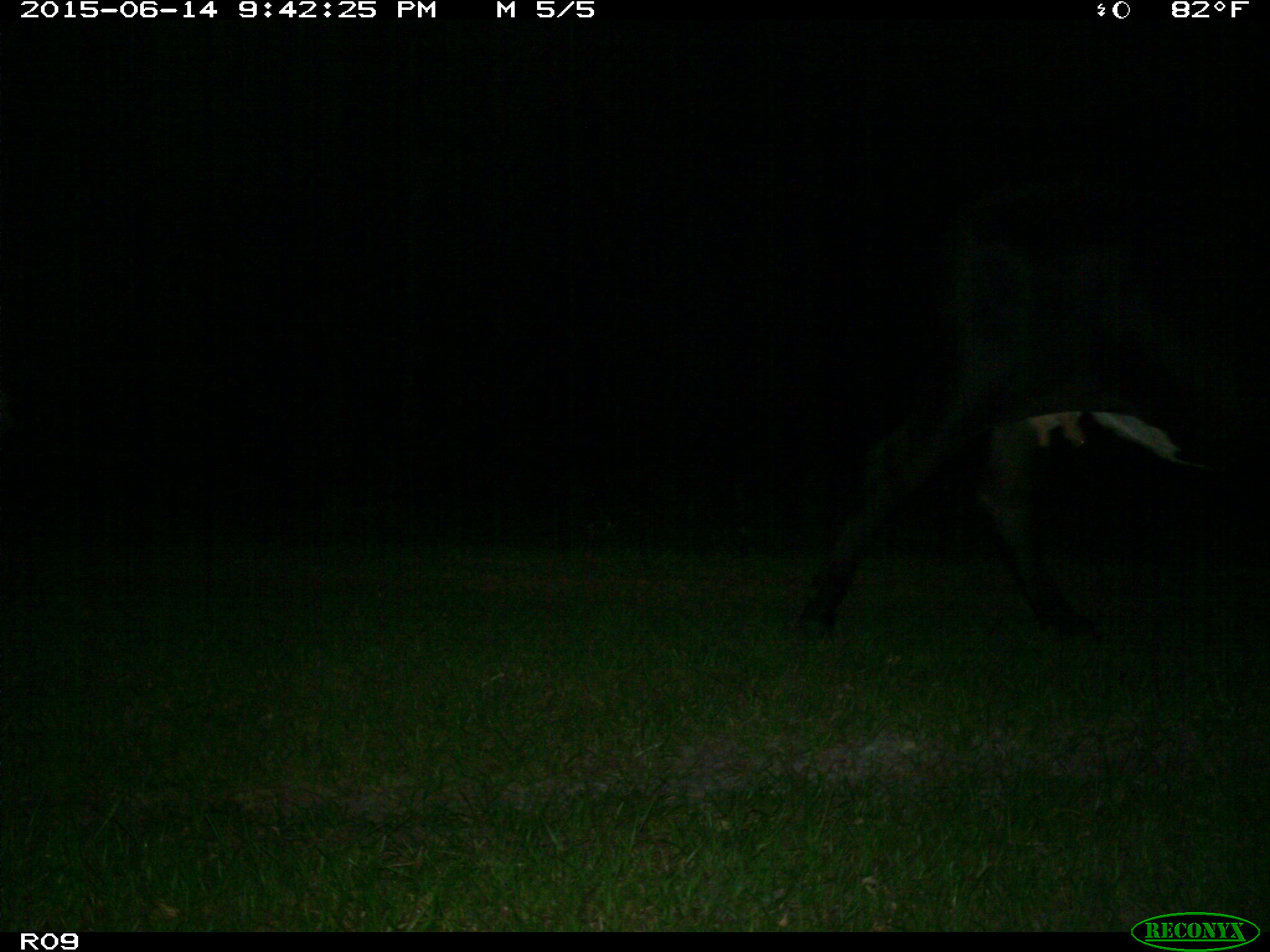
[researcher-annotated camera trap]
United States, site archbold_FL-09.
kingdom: Animalia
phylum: Chordata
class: Mammalia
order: Artiodactyla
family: Bovidae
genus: Bos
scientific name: Bos taurus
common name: domestic cow